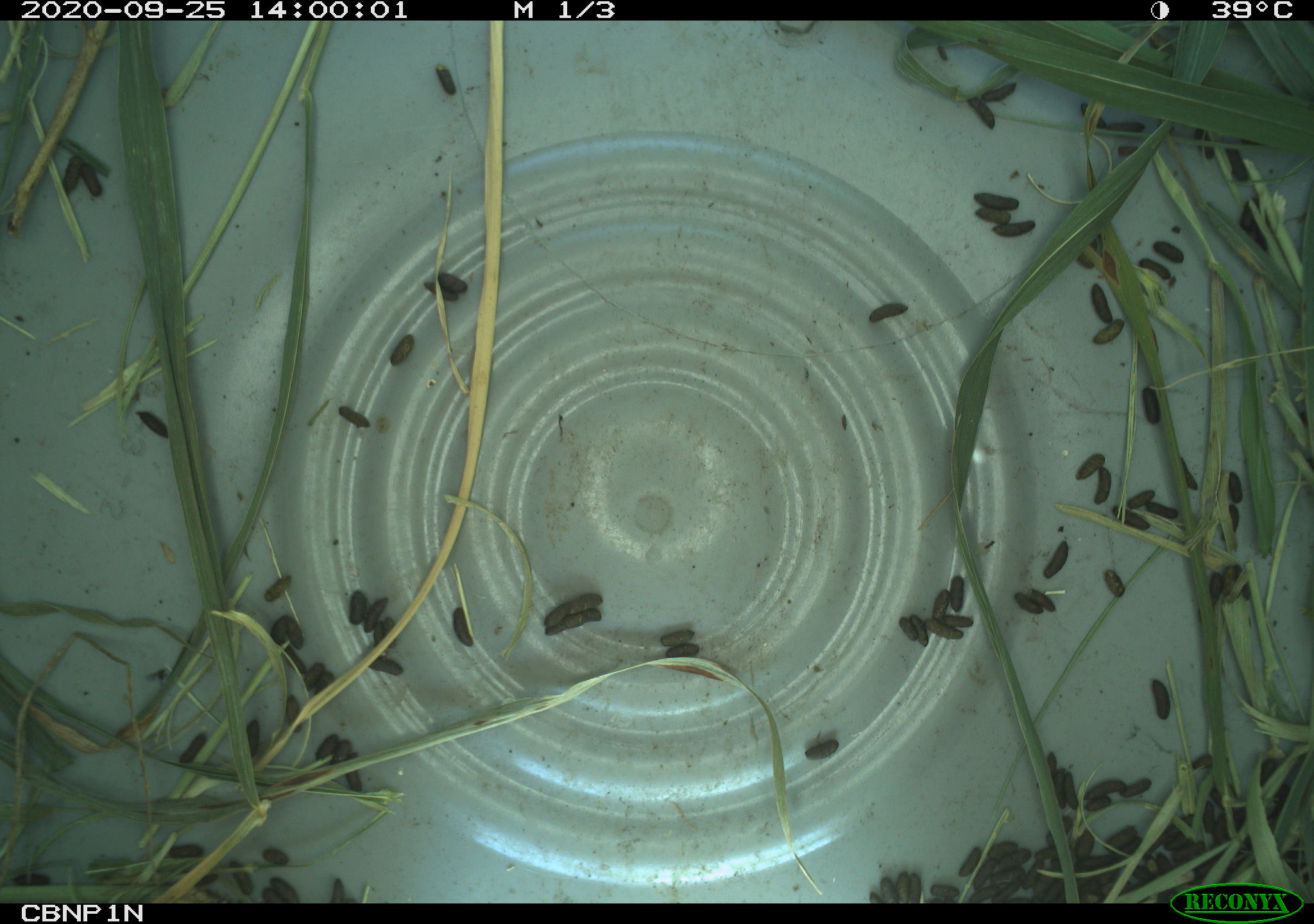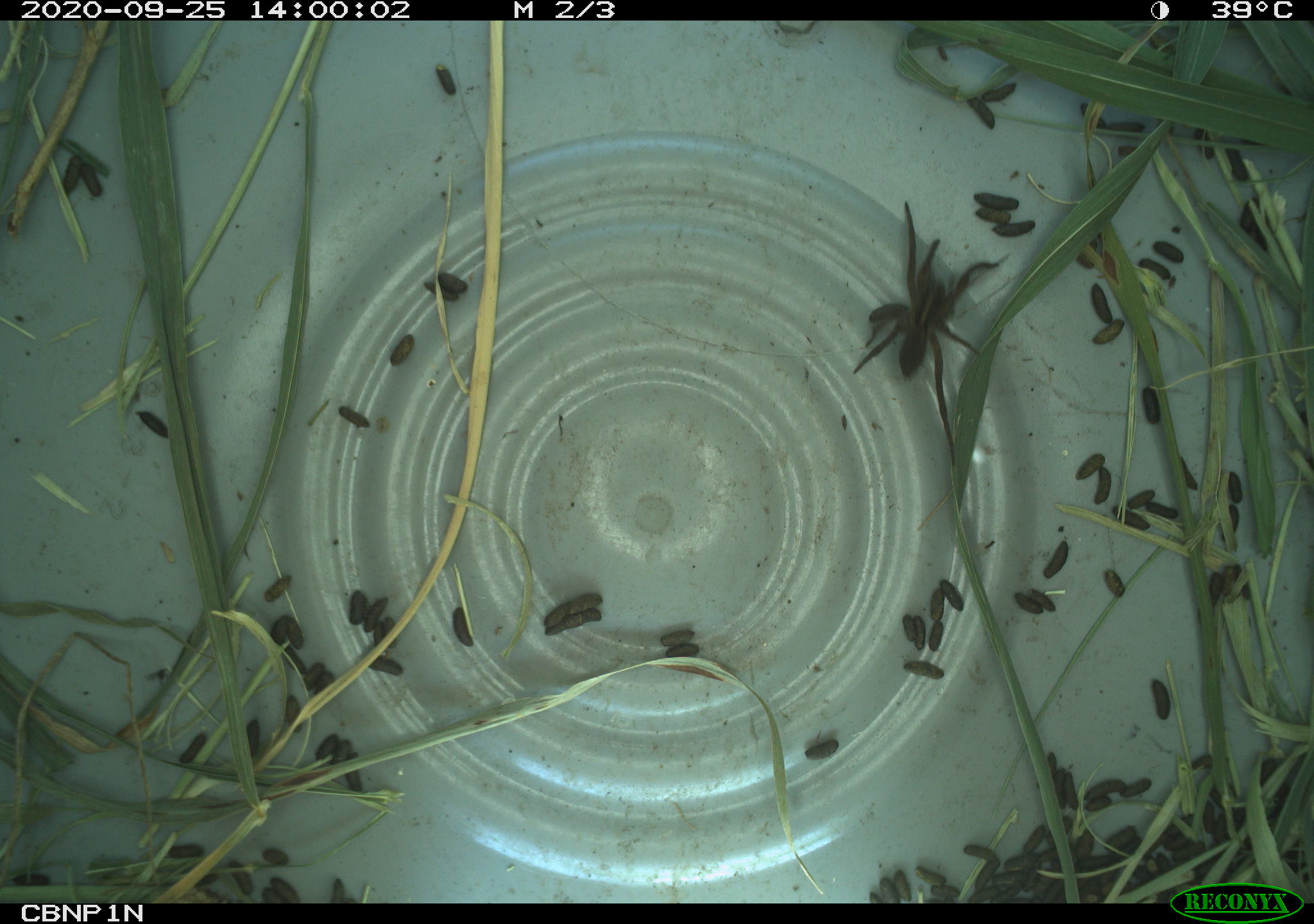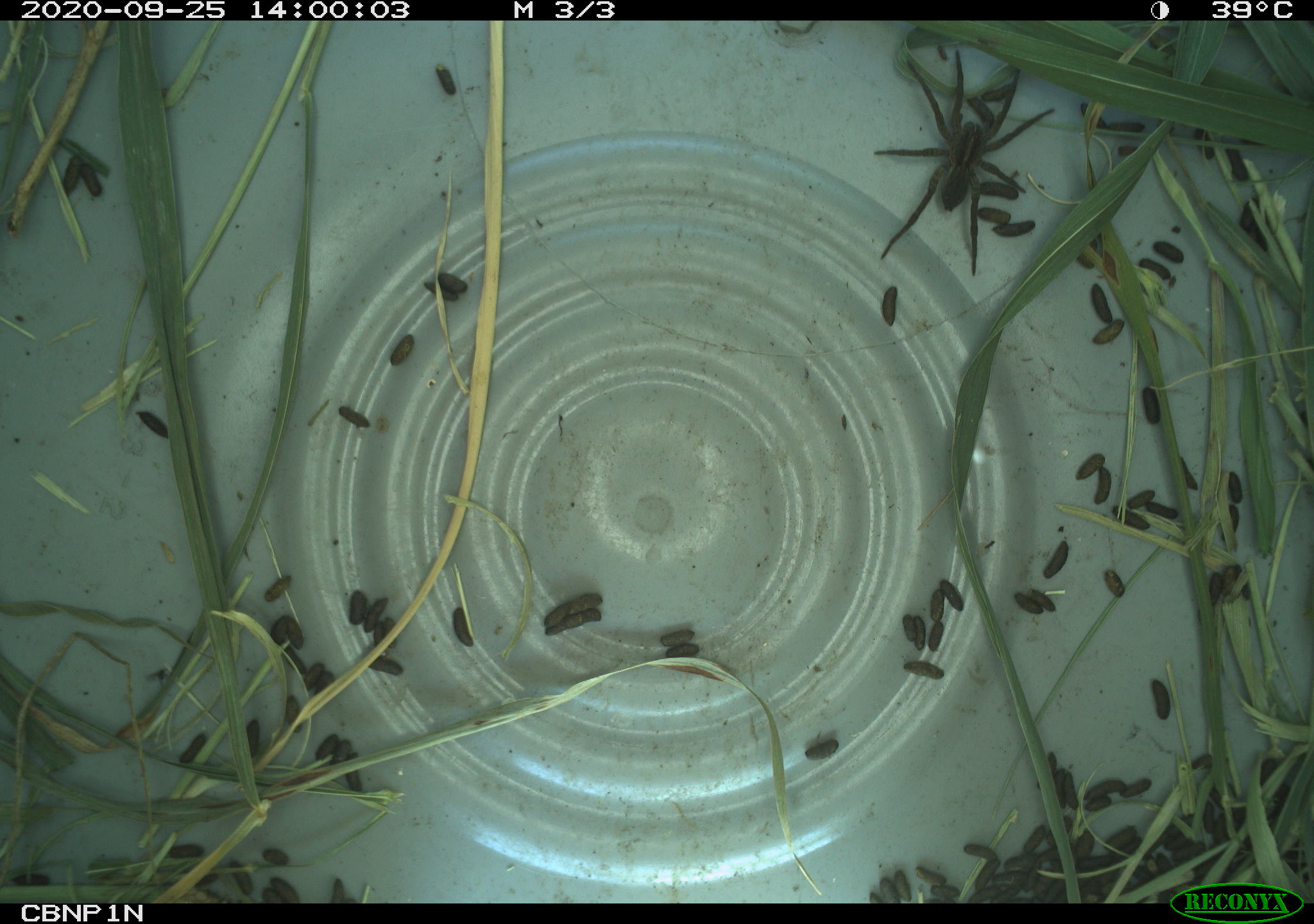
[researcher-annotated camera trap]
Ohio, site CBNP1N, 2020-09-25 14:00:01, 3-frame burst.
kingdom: Animalia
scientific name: Animalia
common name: animal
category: invertebrate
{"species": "invertebrate (animal) (Animalia)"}